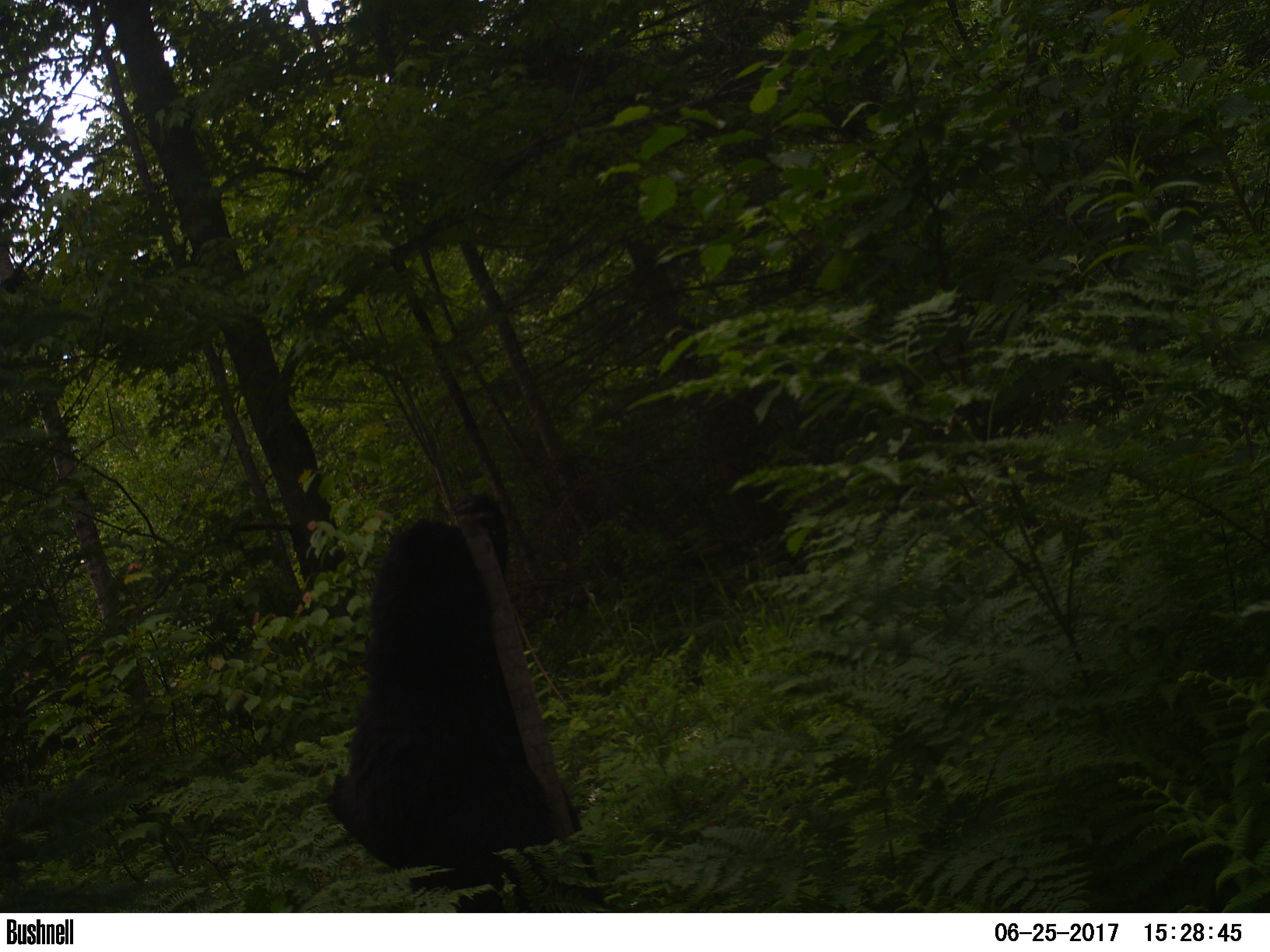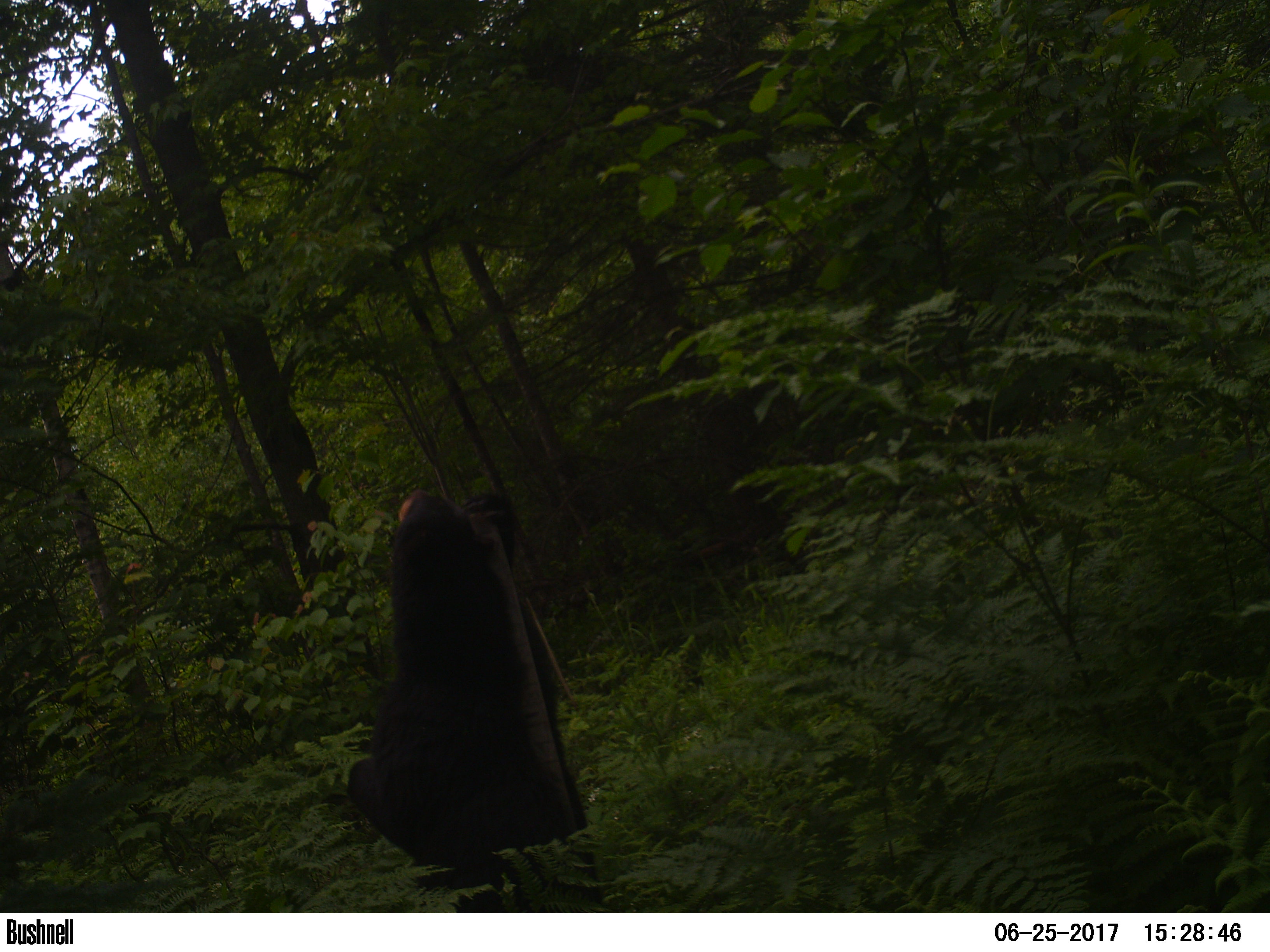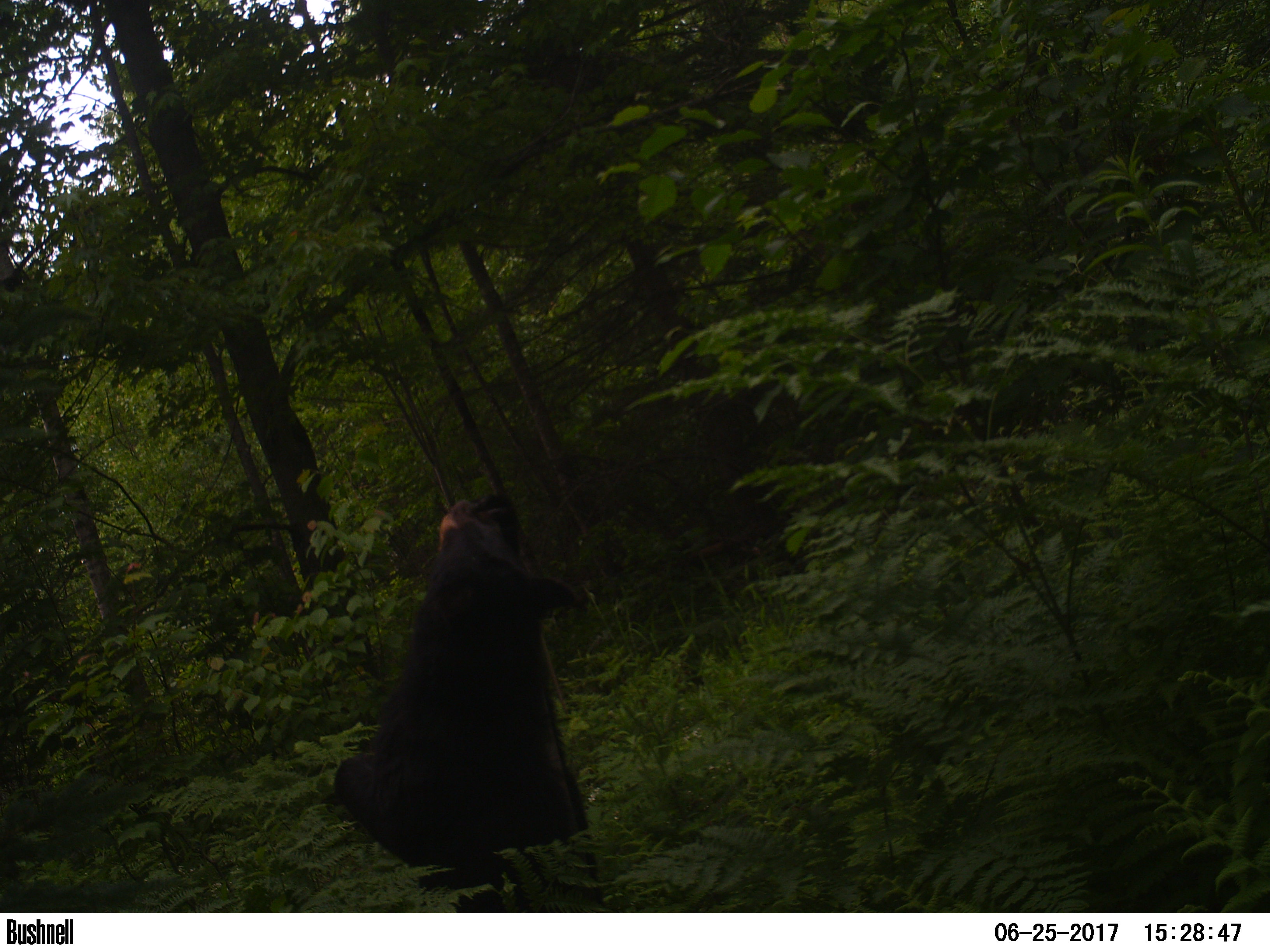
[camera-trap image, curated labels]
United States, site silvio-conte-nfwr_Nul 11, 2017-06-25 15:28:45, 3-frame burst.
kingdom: Animalia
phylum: Chordata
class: Mammalia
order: Carnivora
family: Ursidae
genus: Ursus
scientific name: Ursus americanus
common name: black bear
Black bear (Ursus americanus).